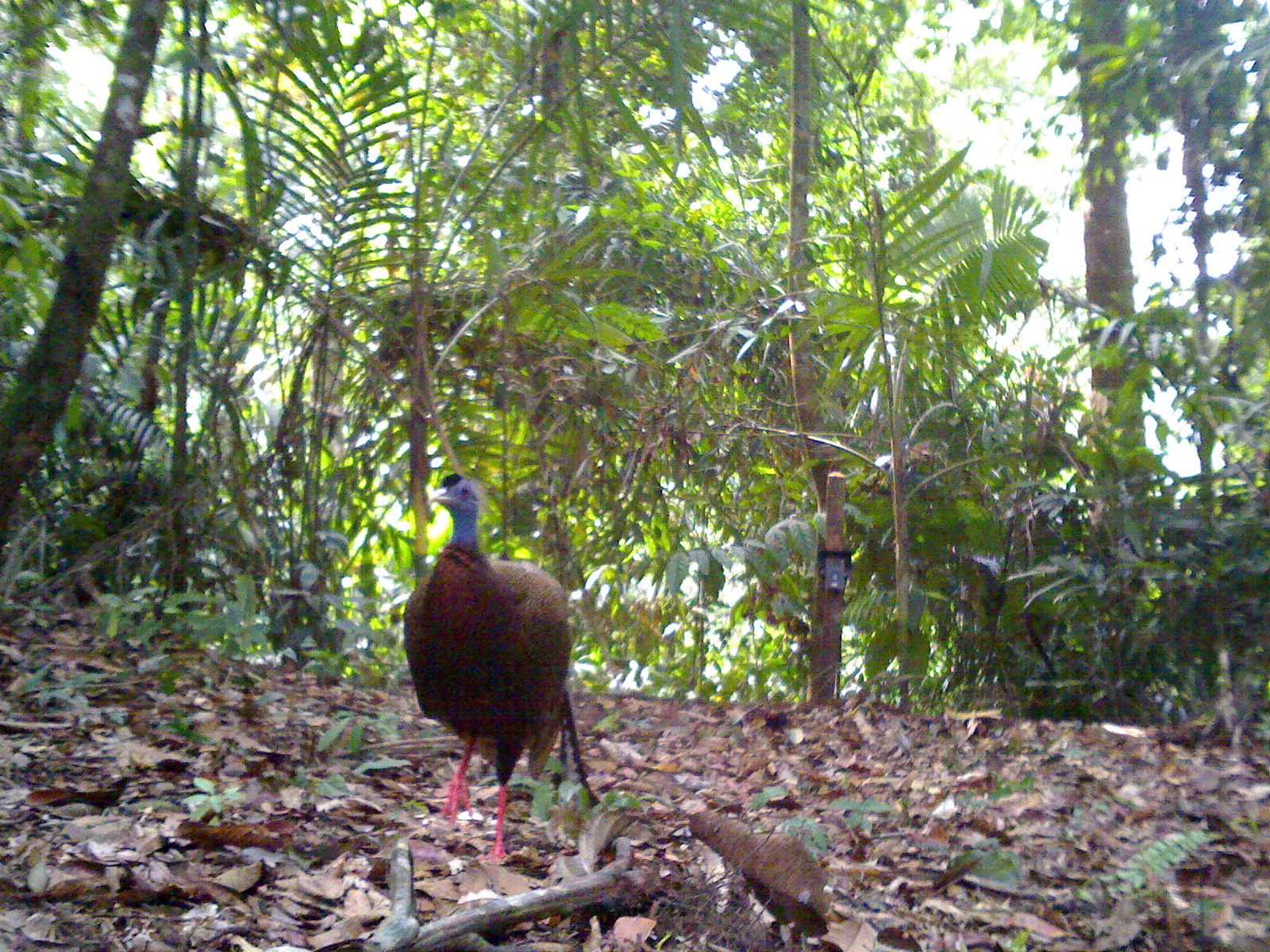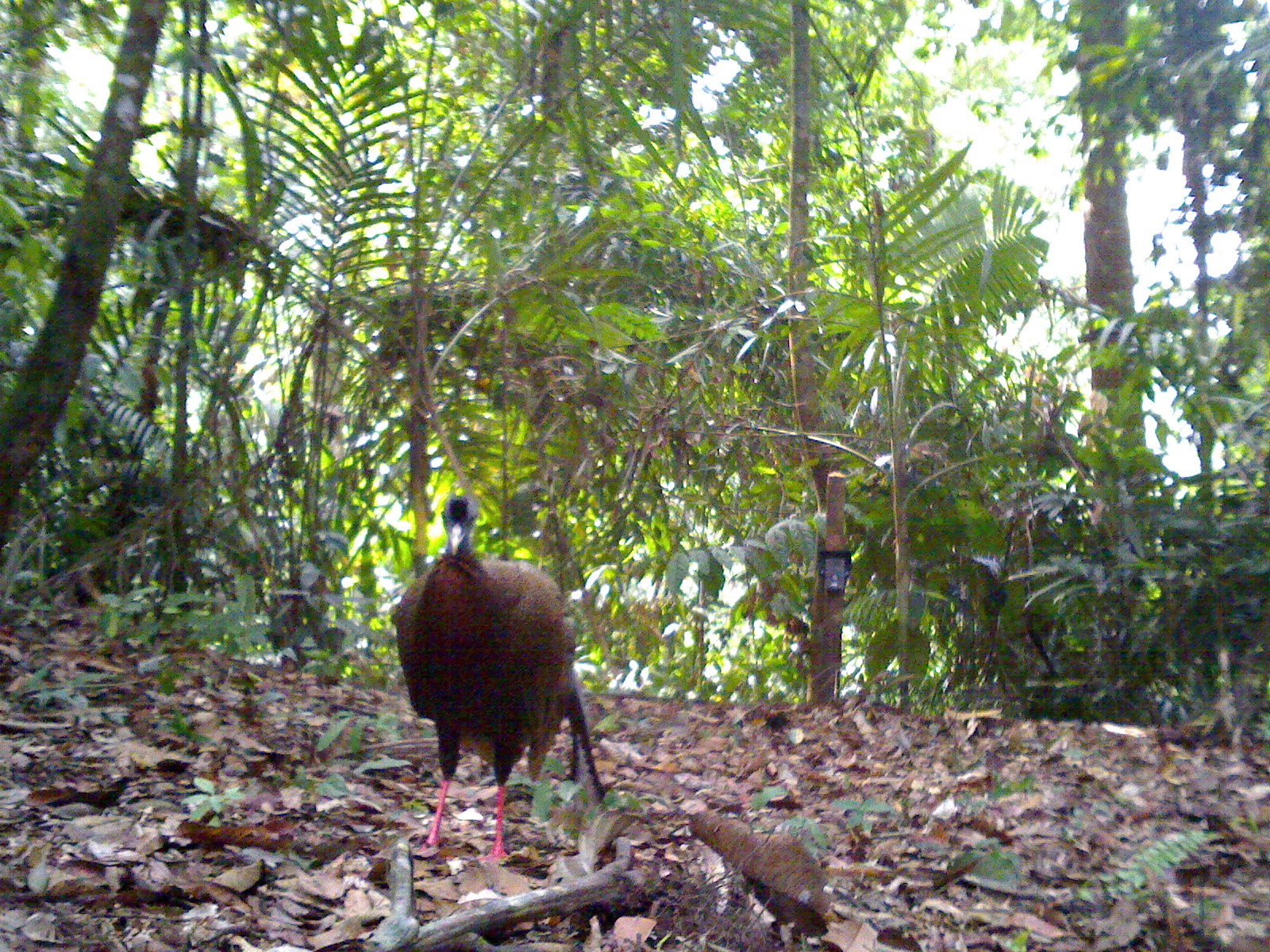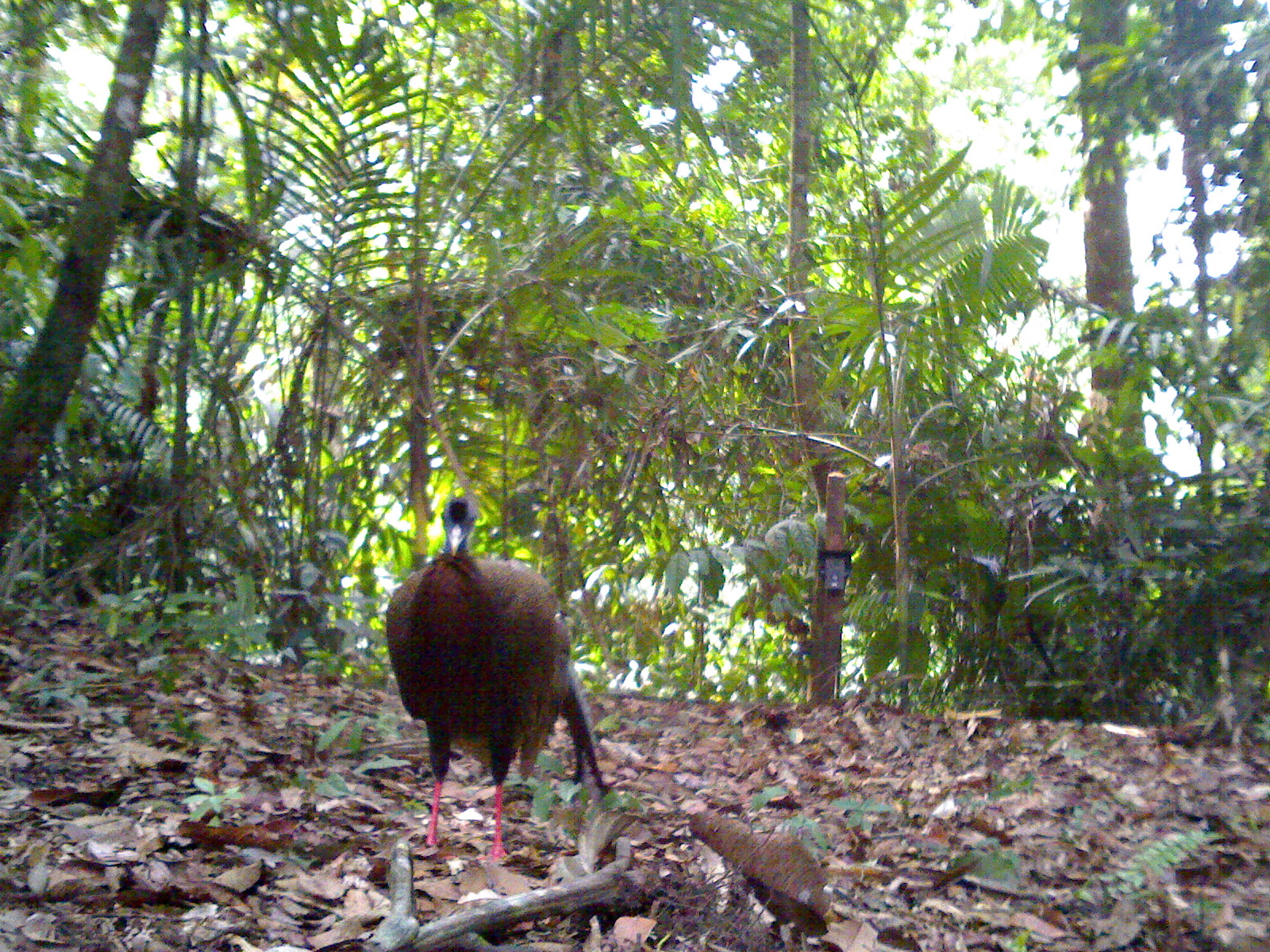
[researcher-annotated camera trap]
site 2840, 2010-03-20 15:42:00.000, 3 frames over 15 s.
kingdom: Animalia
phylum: Chordata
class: Aves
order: Galliformes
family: Phasianidae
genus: Argusianus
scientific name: Argusianus argus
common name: great argus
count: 1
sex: female